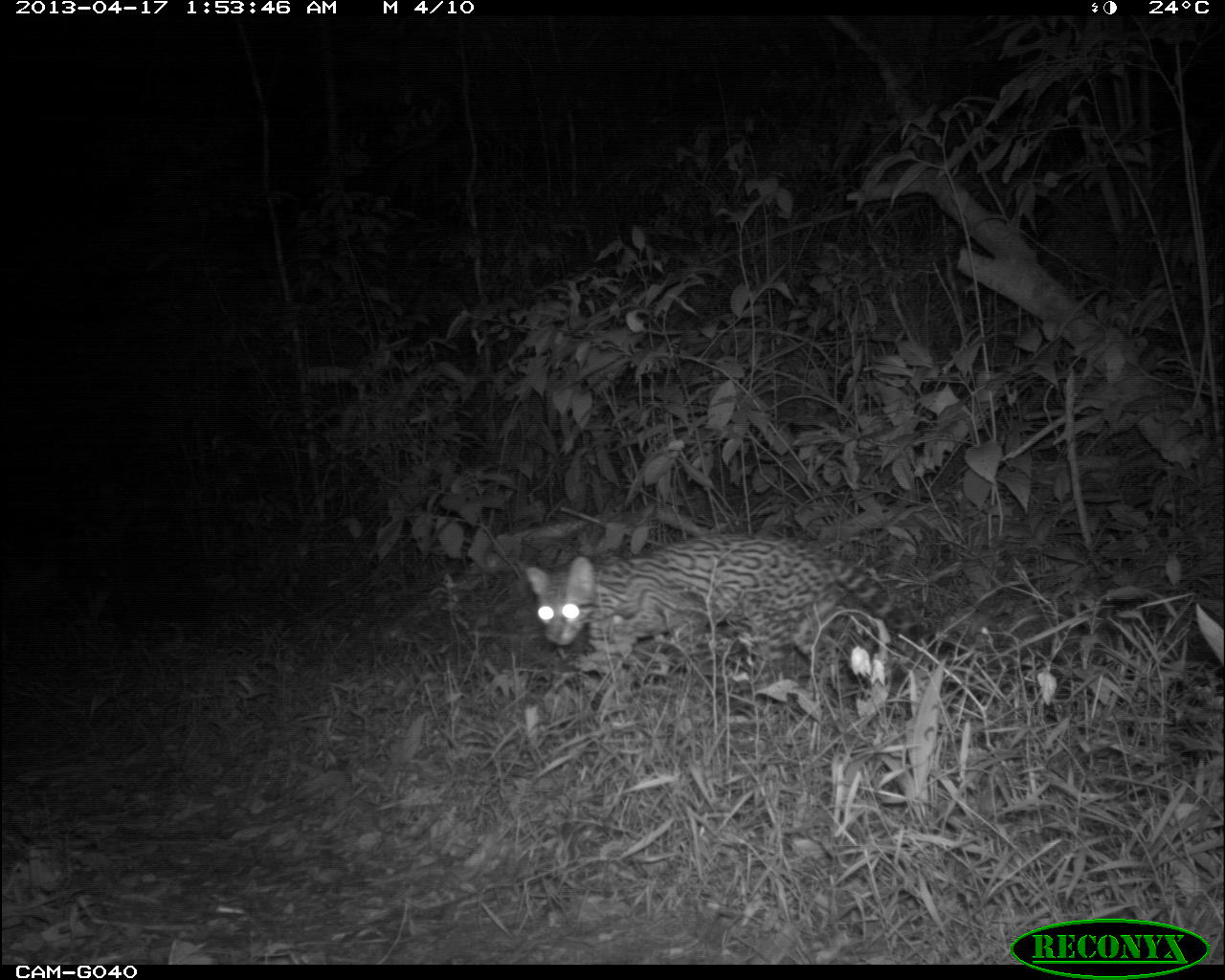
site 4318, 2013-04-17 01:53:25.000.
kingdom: Animalia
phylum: Chordata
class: Mammalia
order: Carnivora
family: Felidae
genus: Leopardus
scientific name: Leopardus pardalis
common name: ocelot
Leopardus pardalis (ocelot), count 1.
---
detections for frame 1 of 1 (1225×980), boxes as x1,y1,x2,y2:
leopardus pardalis: 522,530,936,676